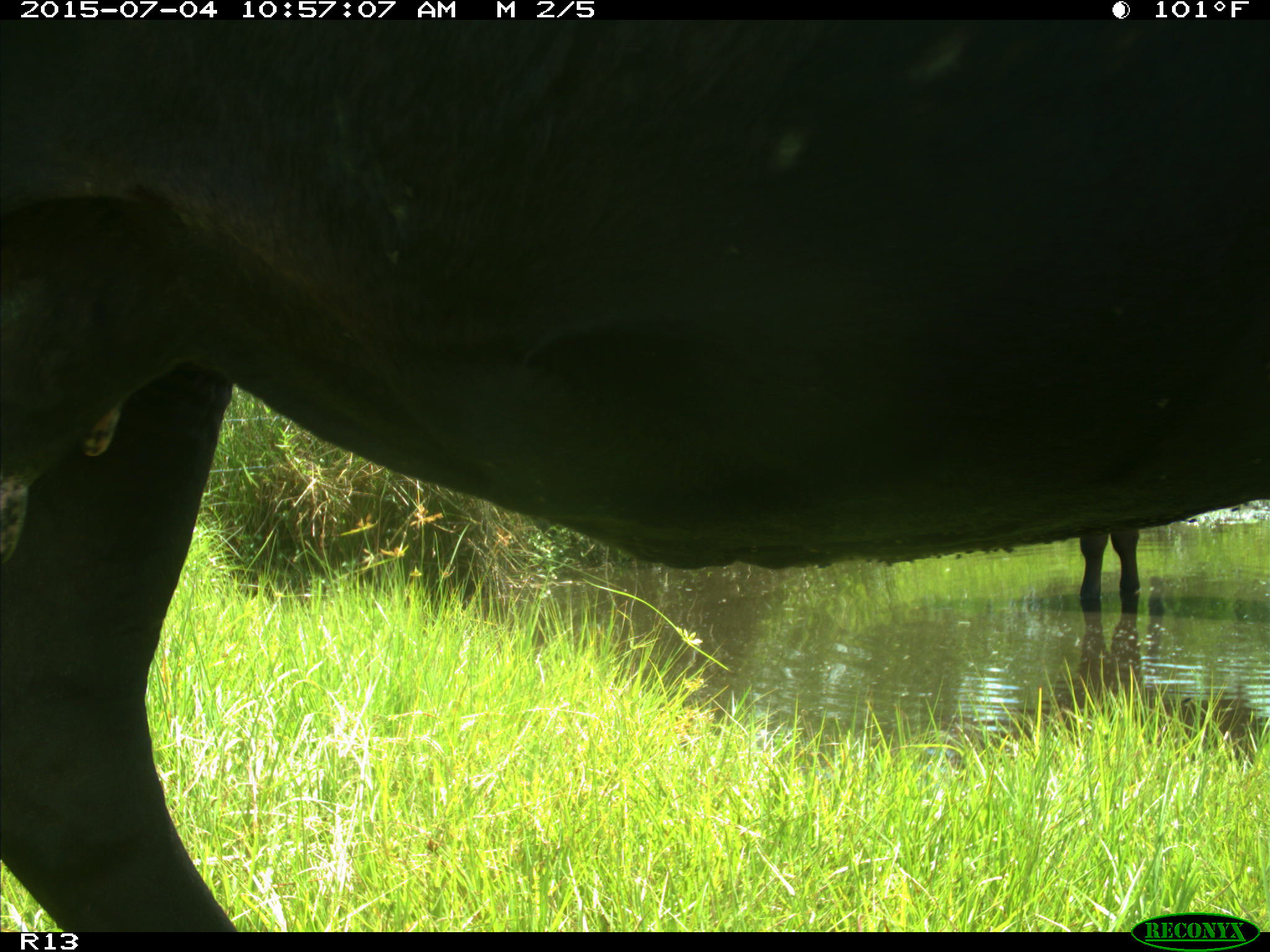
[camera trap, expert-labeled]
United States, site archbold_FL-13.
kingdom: Animalia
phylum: Chordata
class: Mammalia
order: Artiodactyla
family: Bovidae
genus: Bos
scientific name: Bos taurus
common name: domestic cow